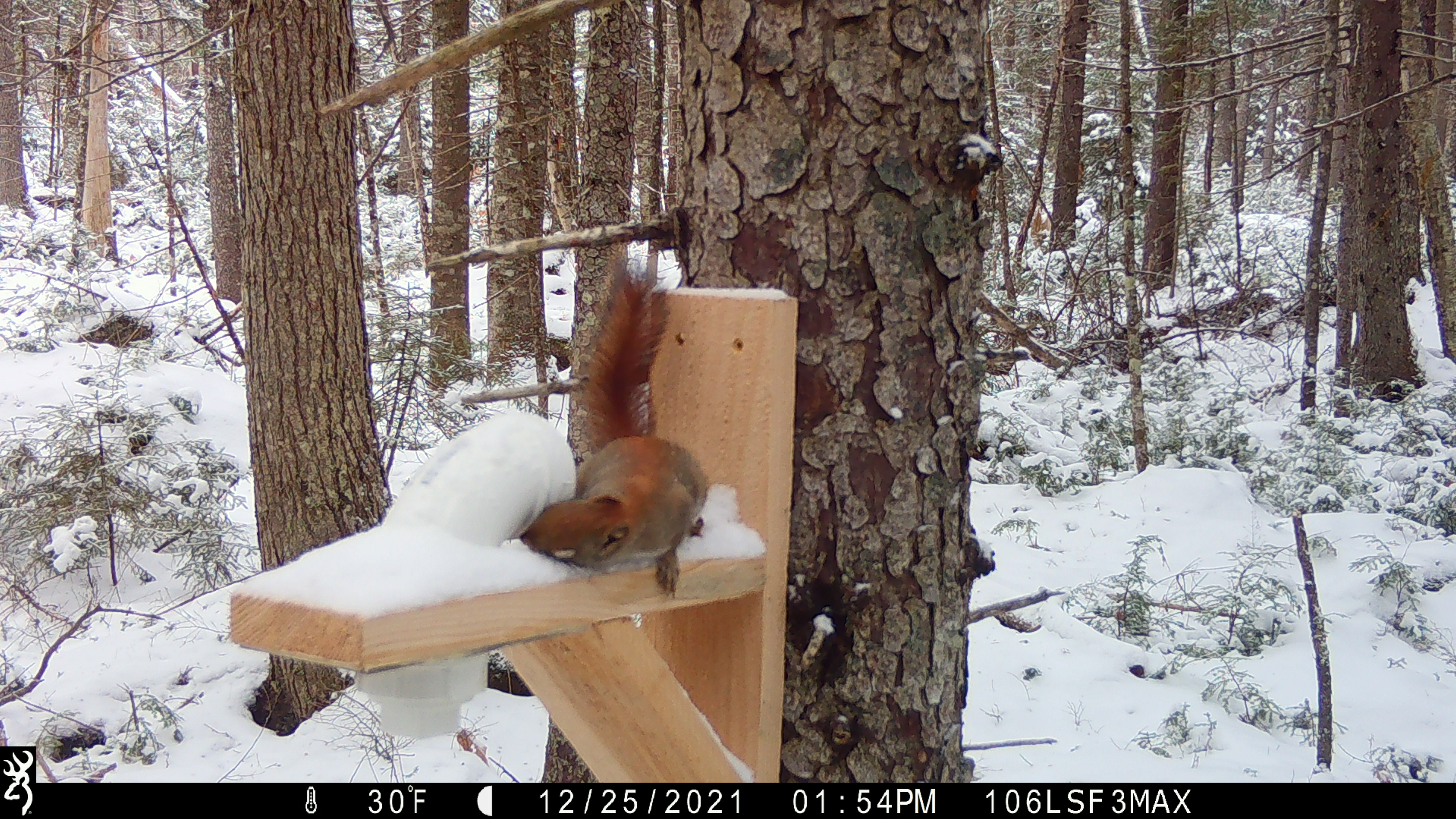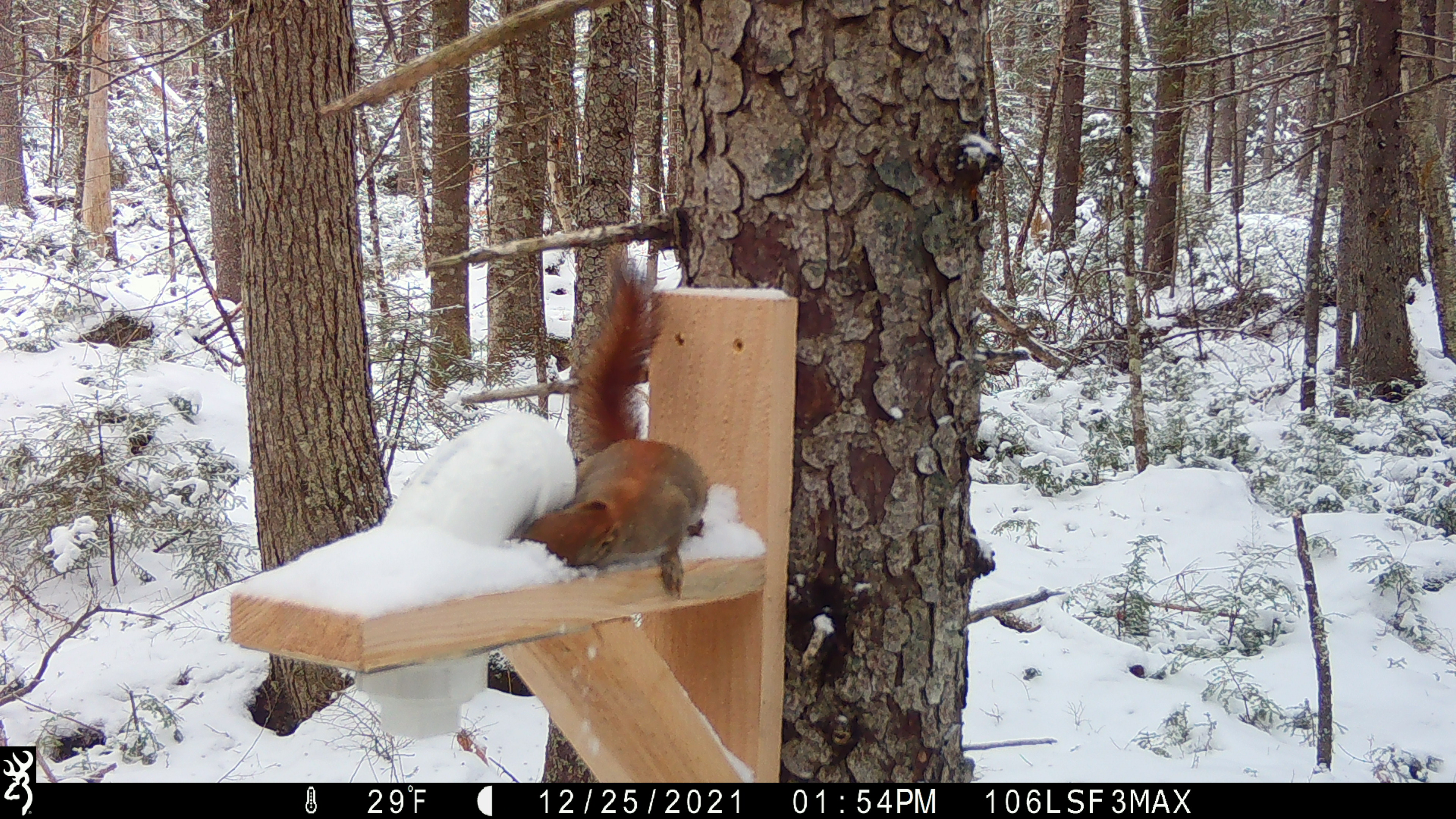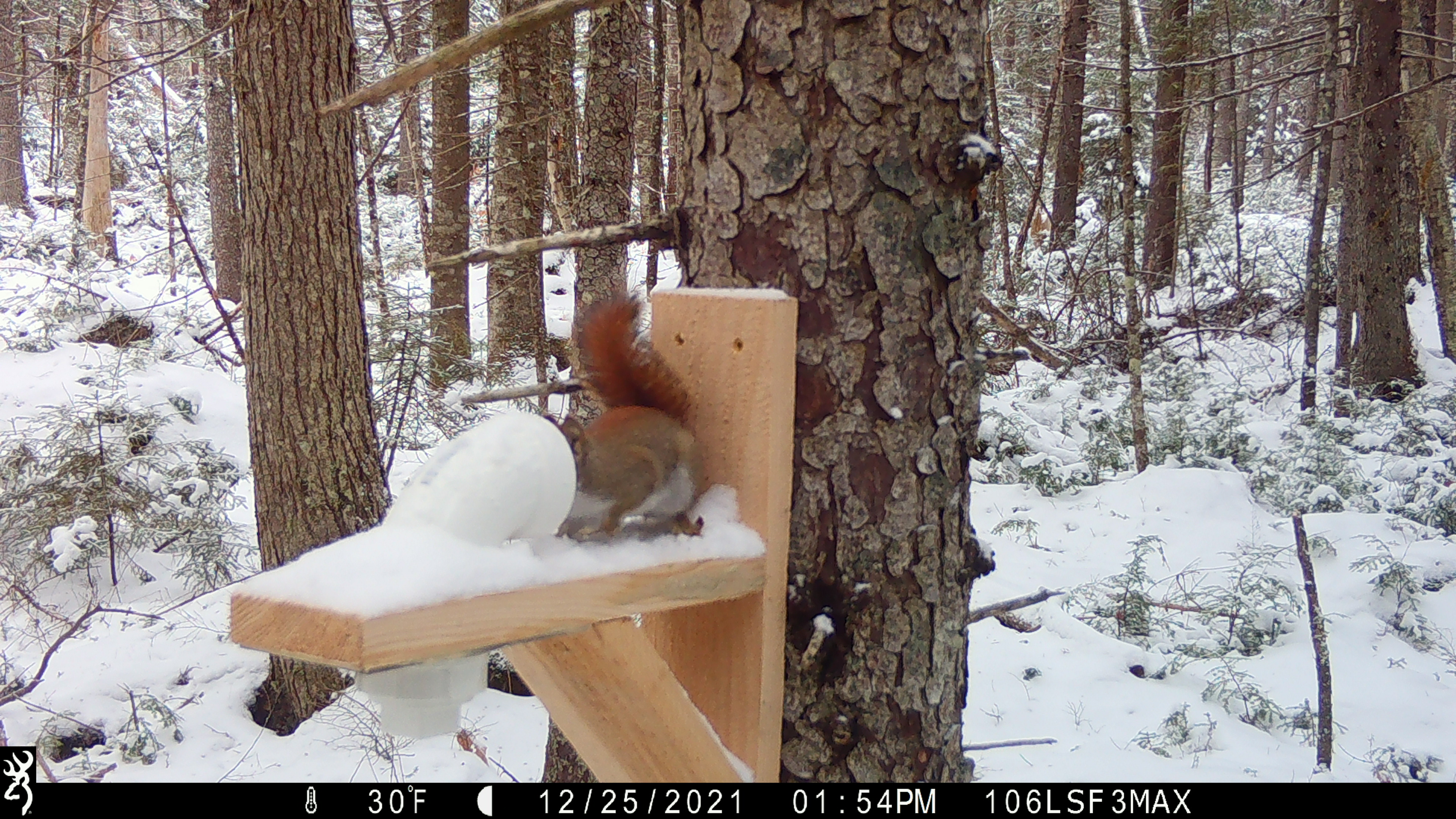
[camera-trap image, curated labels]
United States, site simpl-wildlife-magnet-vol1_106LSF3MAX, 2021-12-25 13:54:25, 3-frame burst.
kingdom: Animalia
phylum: Chordata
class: Mammalia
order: Rodentia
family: Sciuridae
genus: Tamiasciurus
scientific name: Tamiasciurus hudsonicus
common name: red squirrel